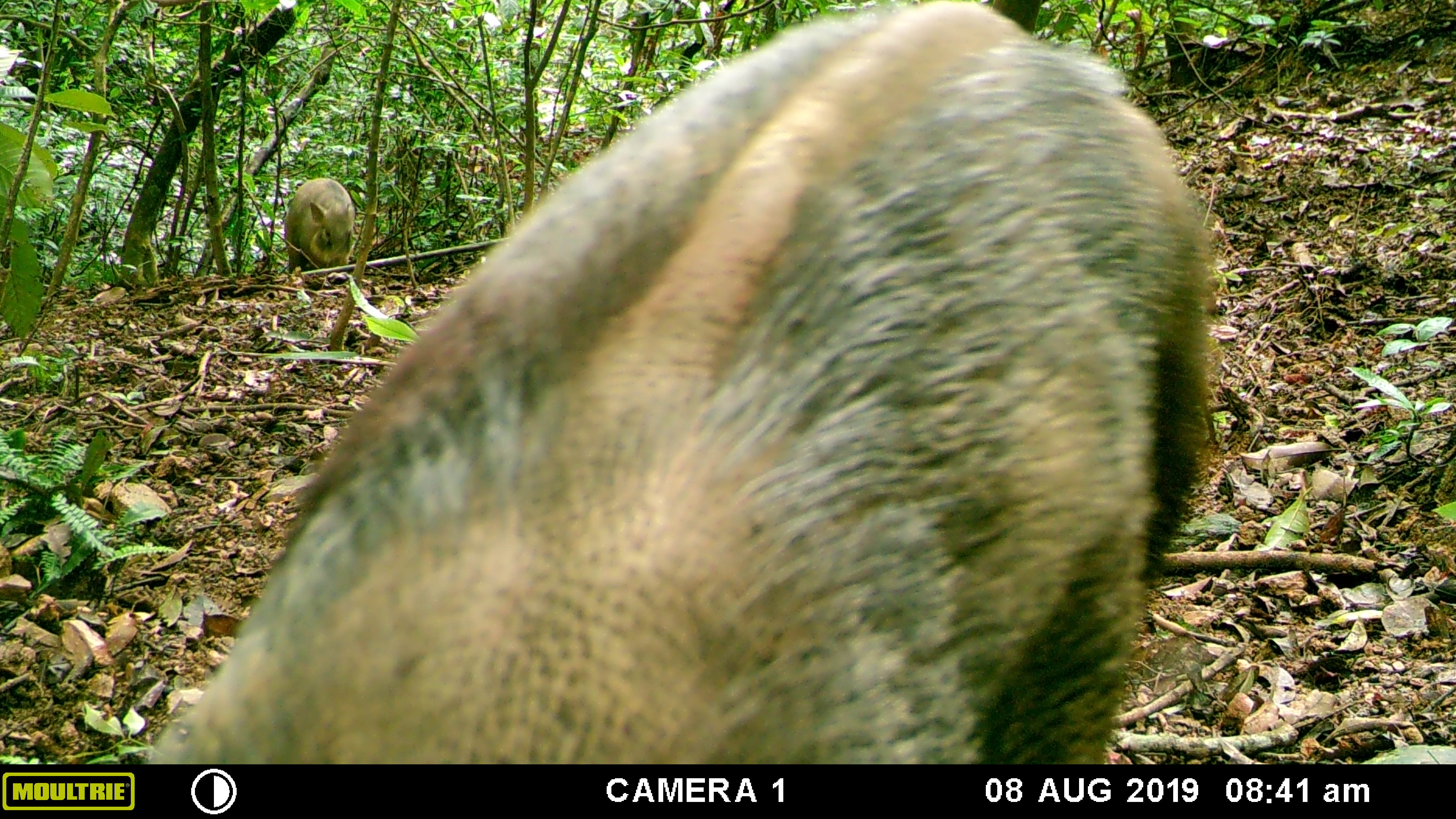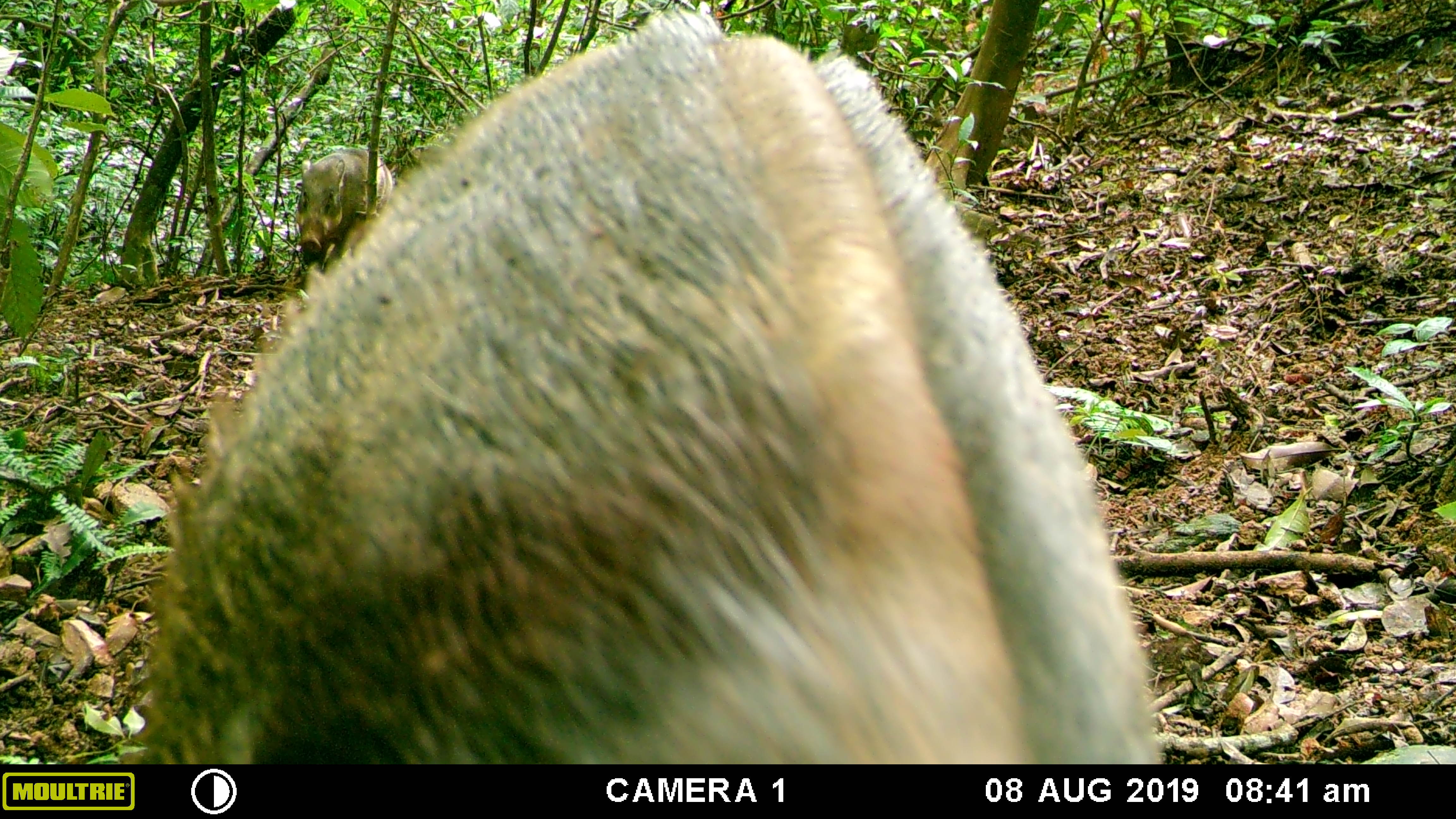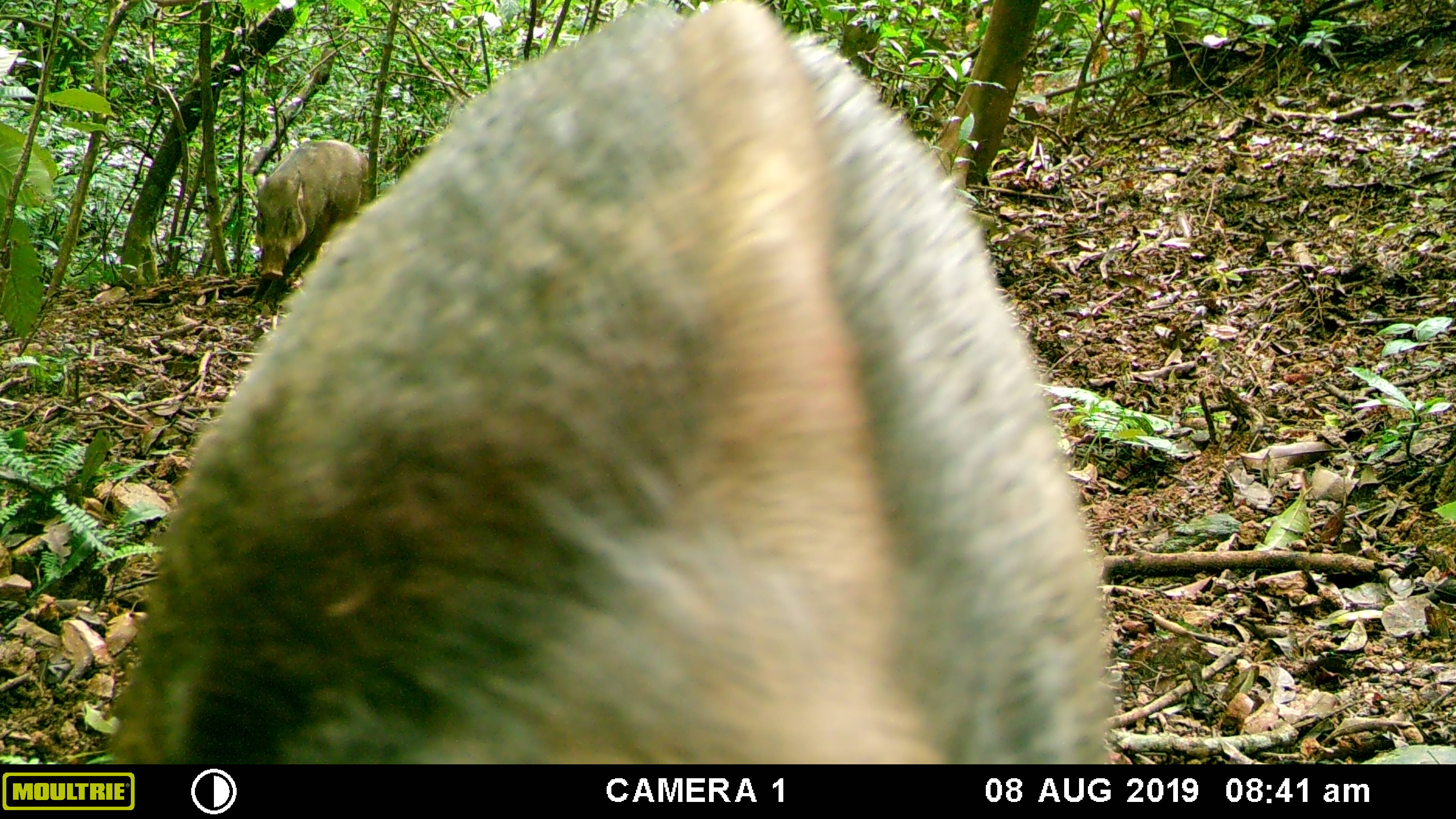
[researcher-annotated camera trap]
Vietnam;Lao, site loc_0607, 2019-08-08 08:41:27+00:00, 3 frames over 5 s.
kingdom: Animalia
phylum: Chordata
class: Mammalia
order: Artiodactyla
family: Suidae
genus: Sus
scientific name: Sus scrofa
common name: eurasian wild pig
Eurasian wild pig (Sus scrofa). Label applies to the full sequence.